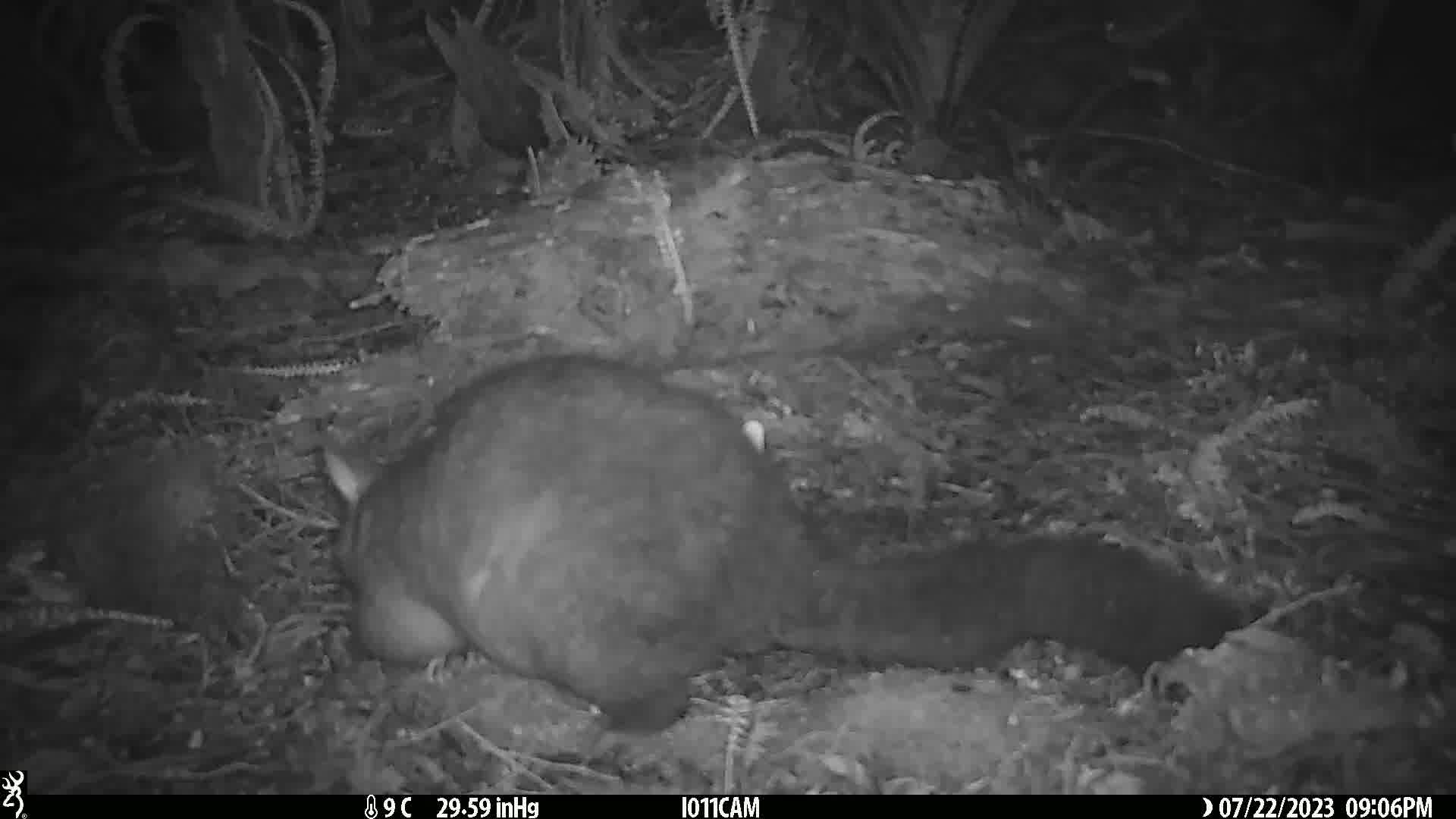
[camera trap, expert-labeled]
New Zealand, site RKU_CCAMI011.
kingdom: Animalia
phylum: Chordata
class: Mammalia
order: Diprotodontia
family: Phalangeridae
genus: Trichosurus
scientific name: Trichosurus vulpecula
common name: common brushtail possum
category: possum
Possum (common brushtail possum) (Trichosurus vulpecula).